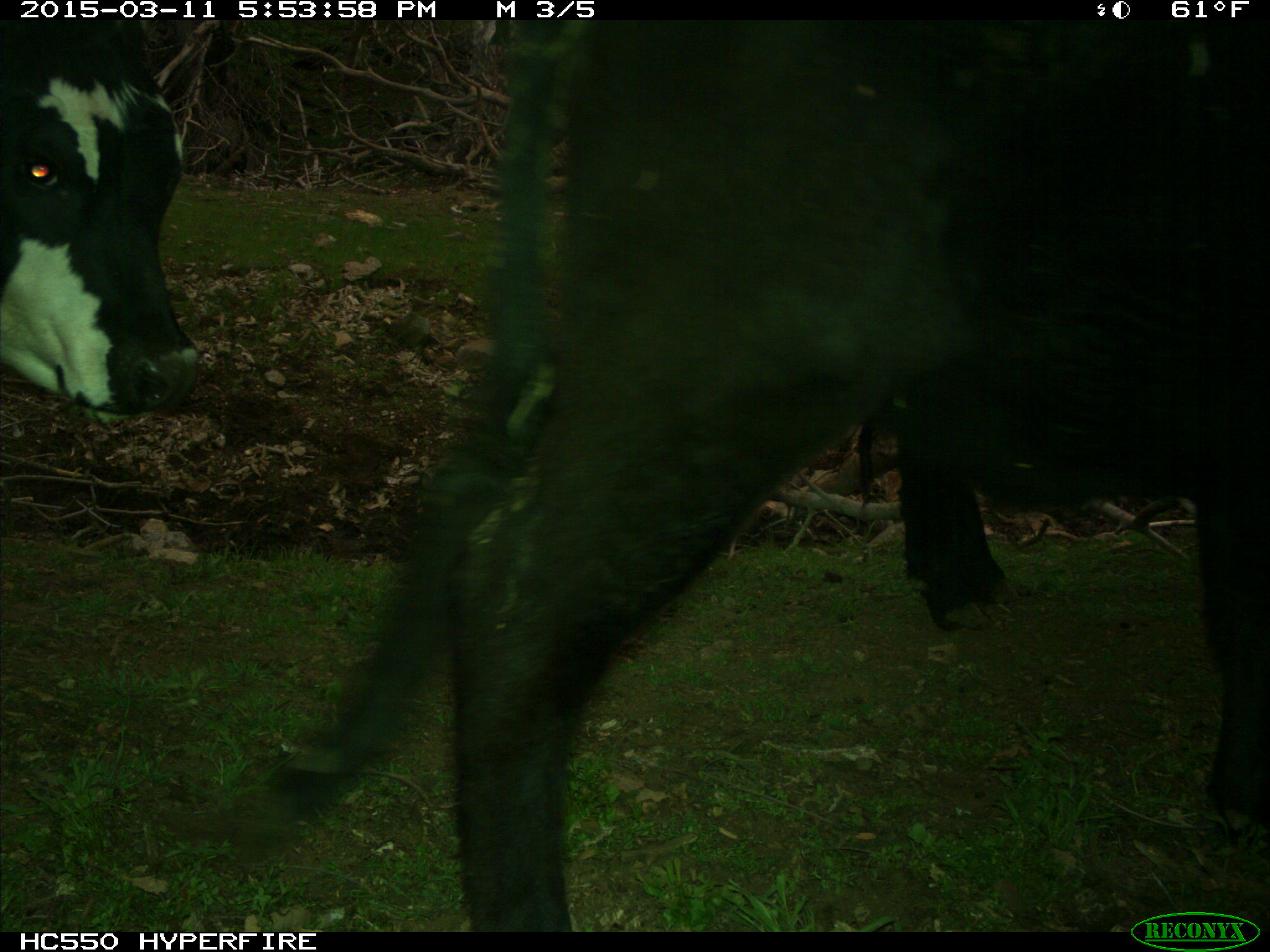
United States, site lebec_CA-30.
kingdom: Animalia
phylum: Chordata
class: Mammalia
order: Artiodactyla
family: Bovidae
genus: Bos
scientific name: Bos taurus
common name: domestic cow